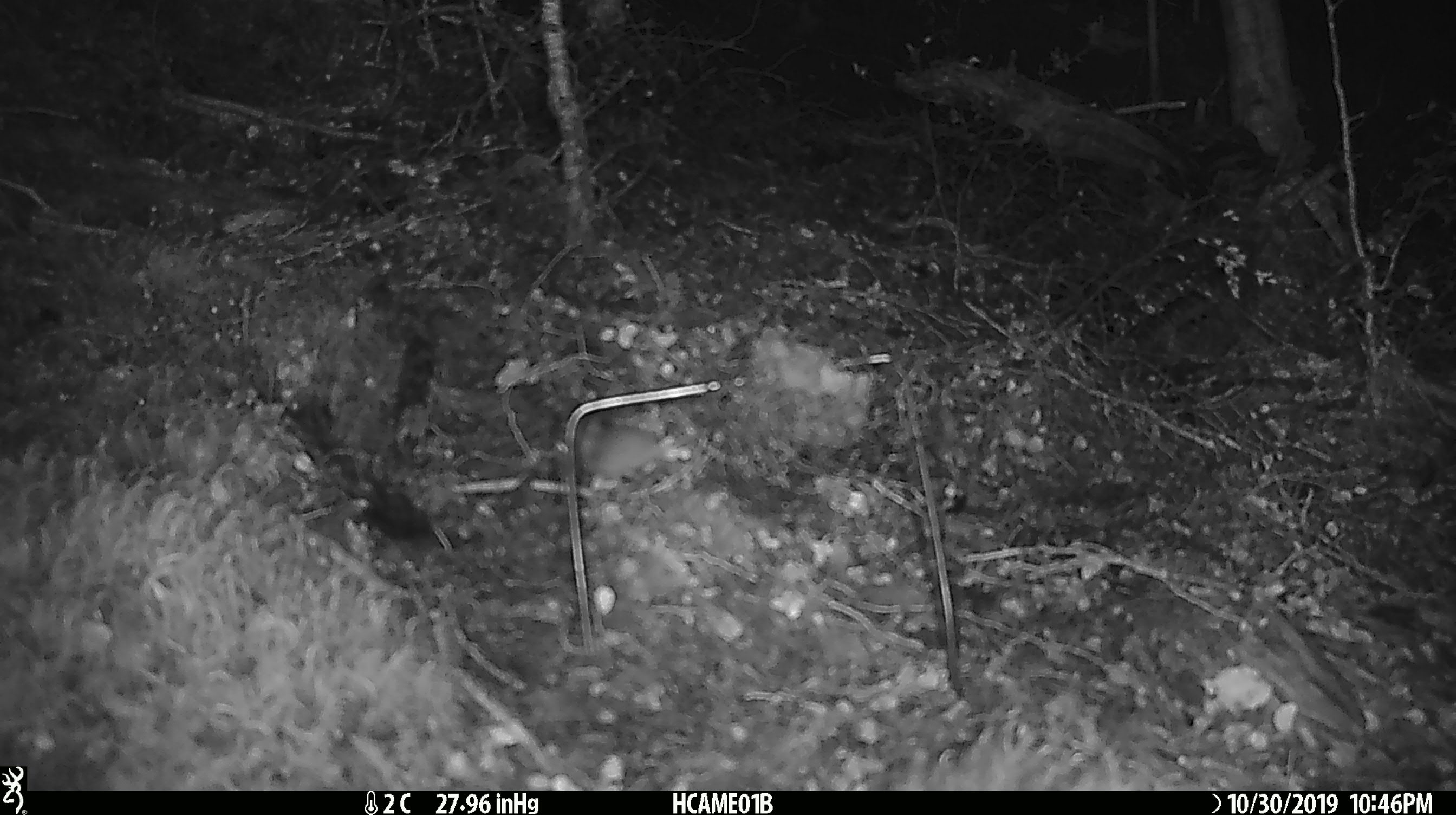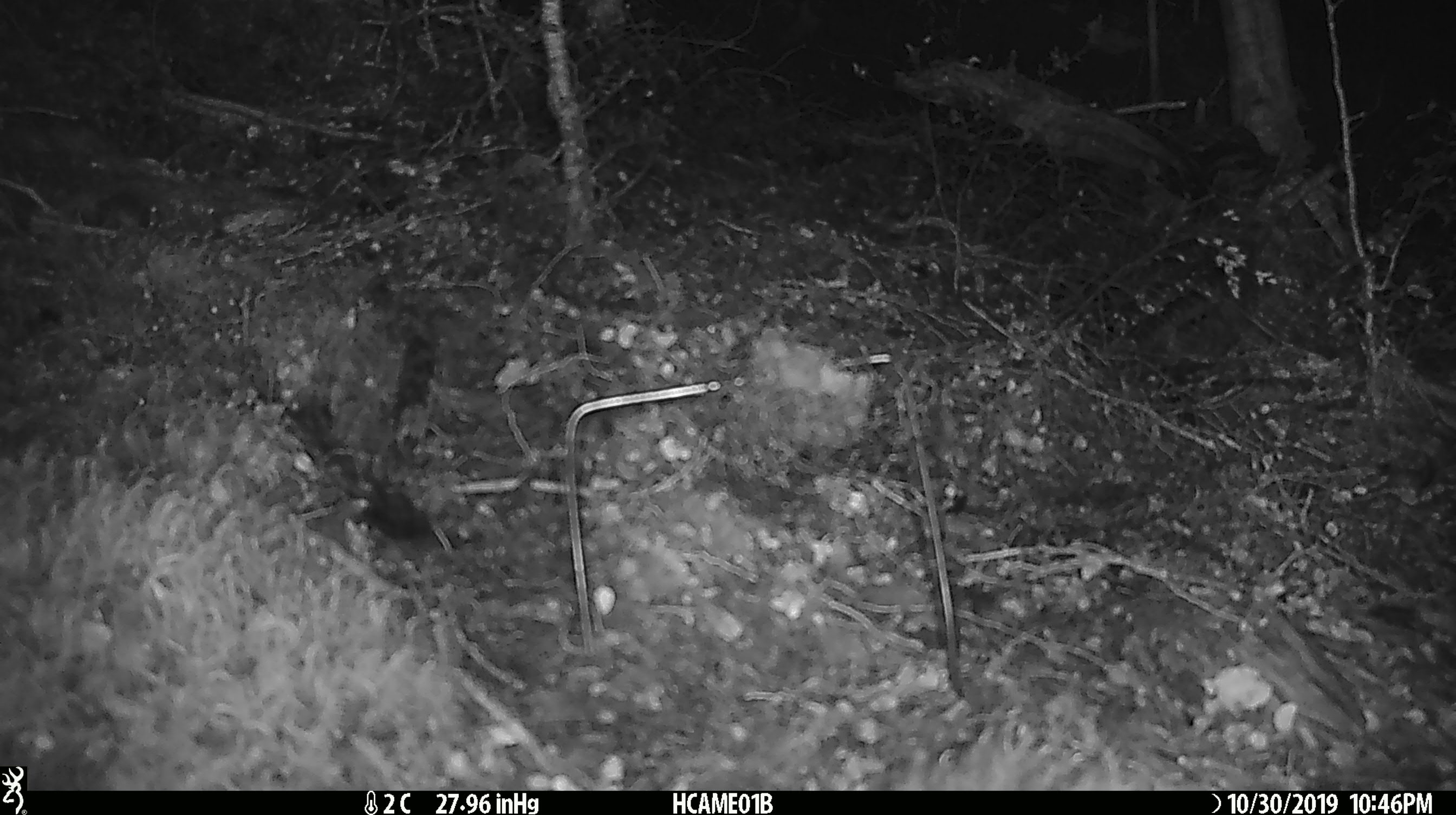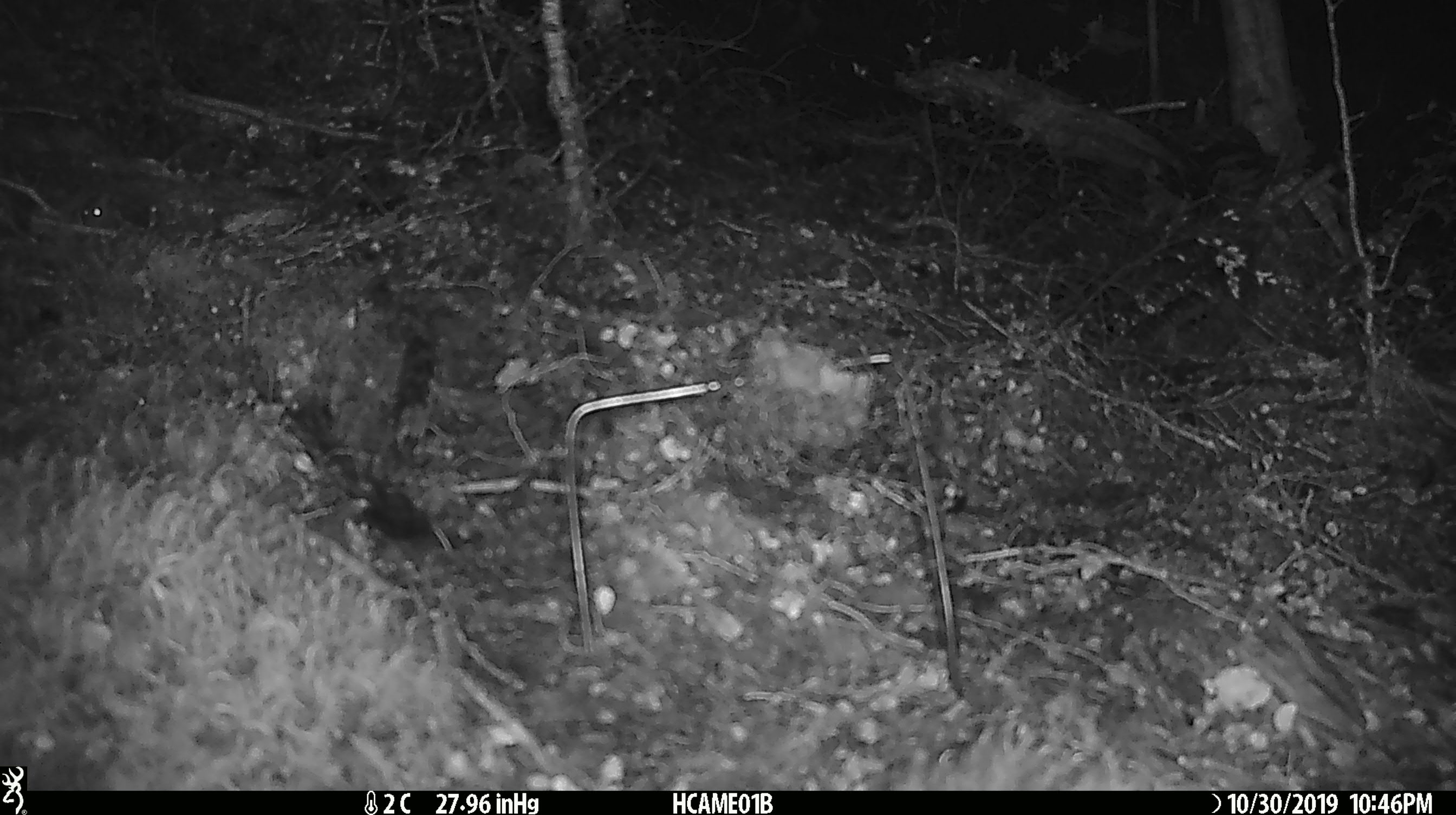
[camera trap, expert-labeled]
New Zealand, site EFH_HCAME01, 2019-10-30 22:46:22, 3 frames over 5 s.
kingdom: Animalia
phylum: Chordata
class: Mammalia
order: Rodentia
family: Muridae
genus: Mus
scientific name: Mus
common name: mouse